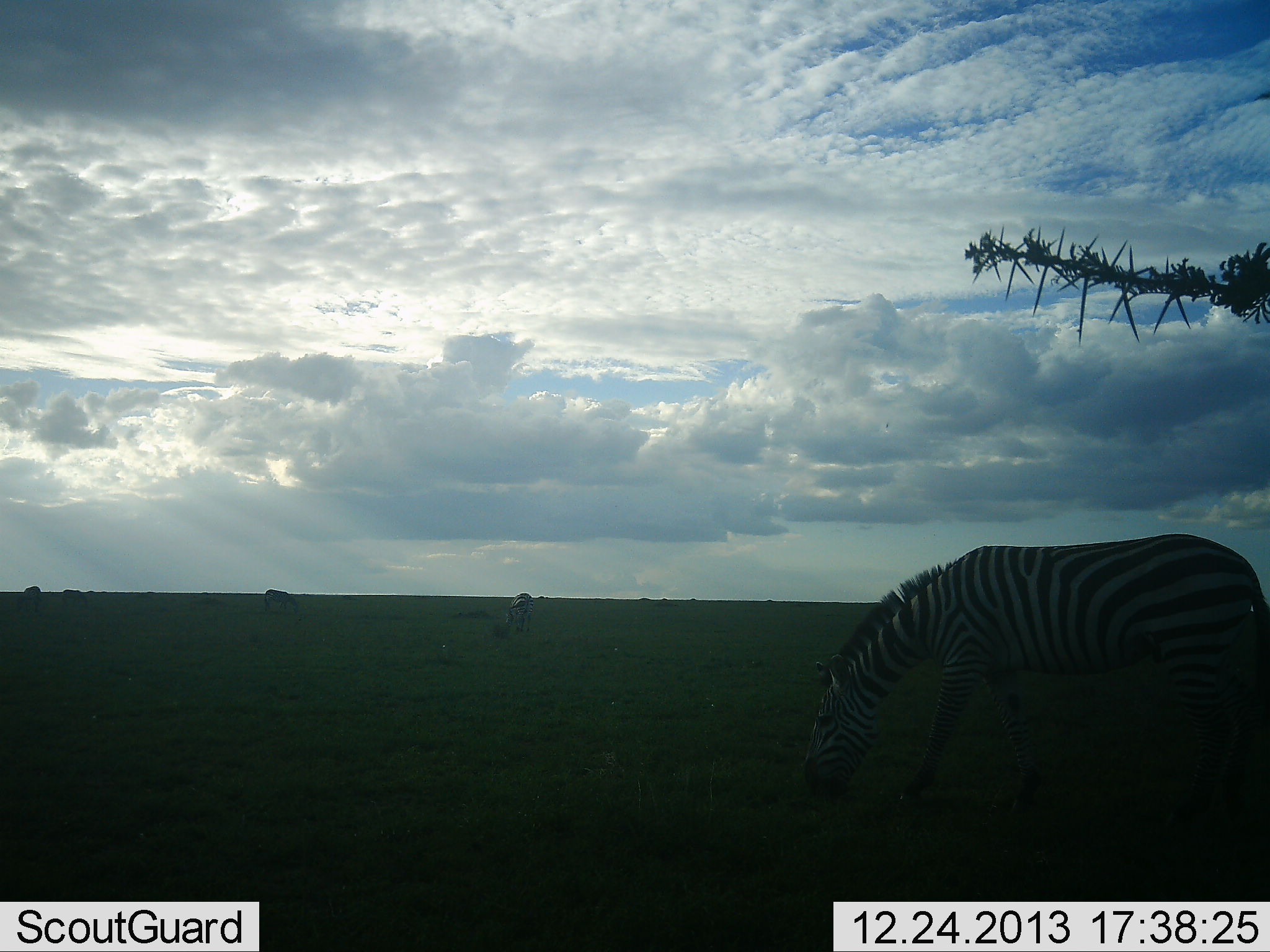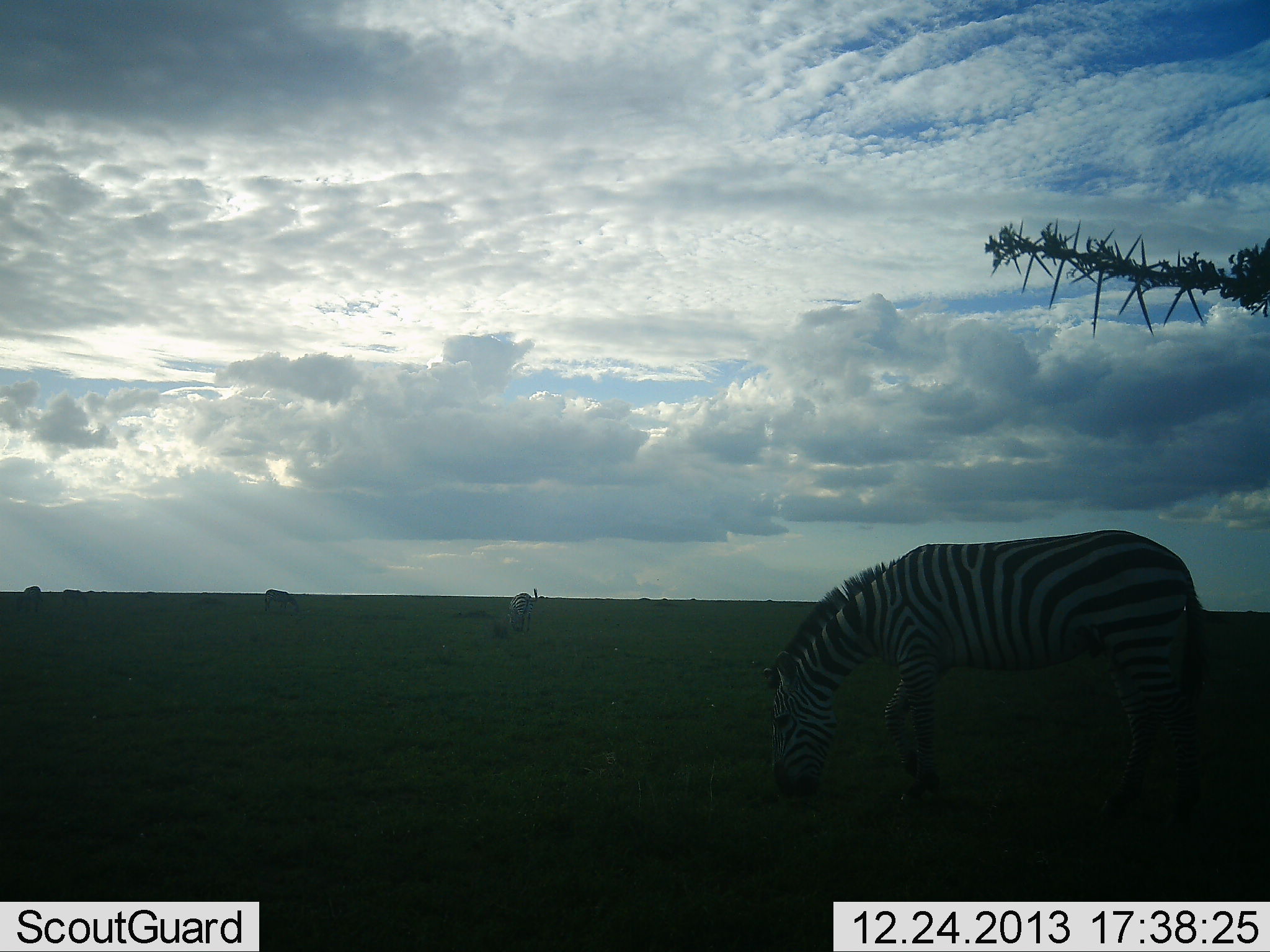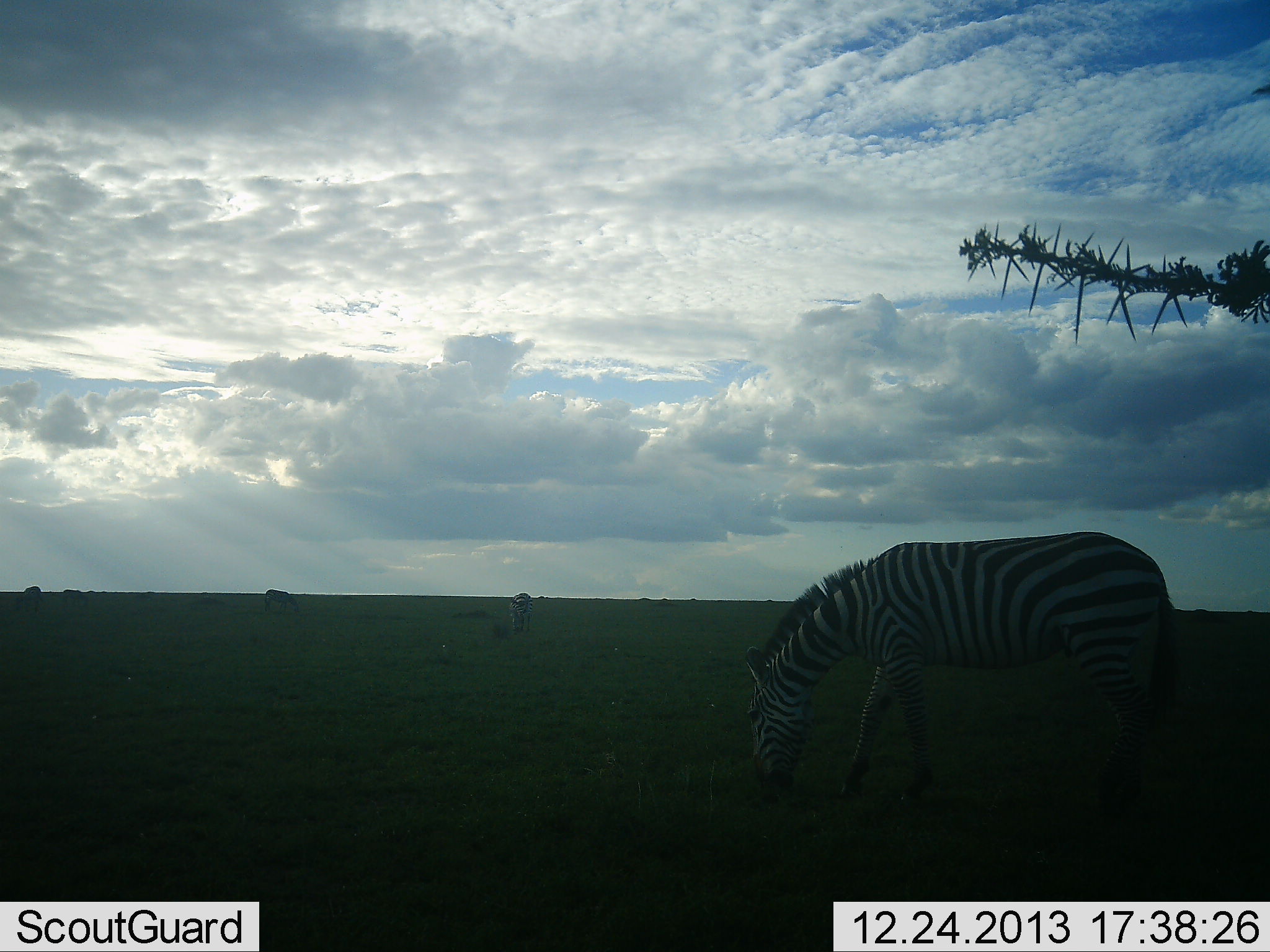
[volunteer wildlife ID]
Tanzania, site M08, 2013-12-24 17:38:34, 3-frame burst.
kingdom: Animalia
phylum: Chordata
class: Mammalia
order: Perissodactyla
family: Equidae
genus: Equus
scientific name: Equus quagga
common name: plains zebra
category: zebra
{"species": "zebra (plains zebra) (Equus quagga)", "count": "2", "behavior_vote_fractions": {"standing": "27%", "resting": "0%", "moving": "27%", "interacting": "0%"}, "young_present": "0%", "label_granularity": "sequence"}